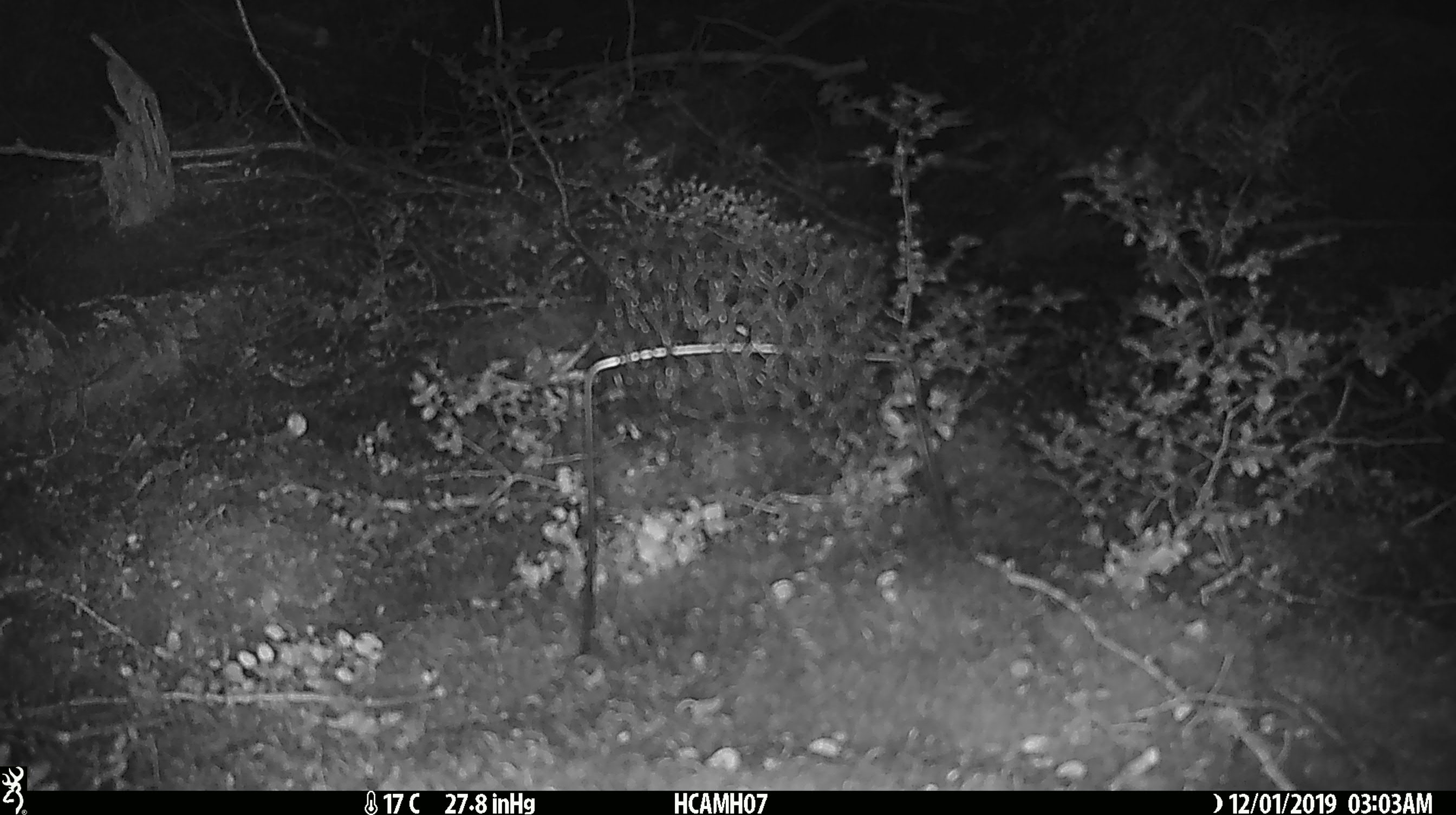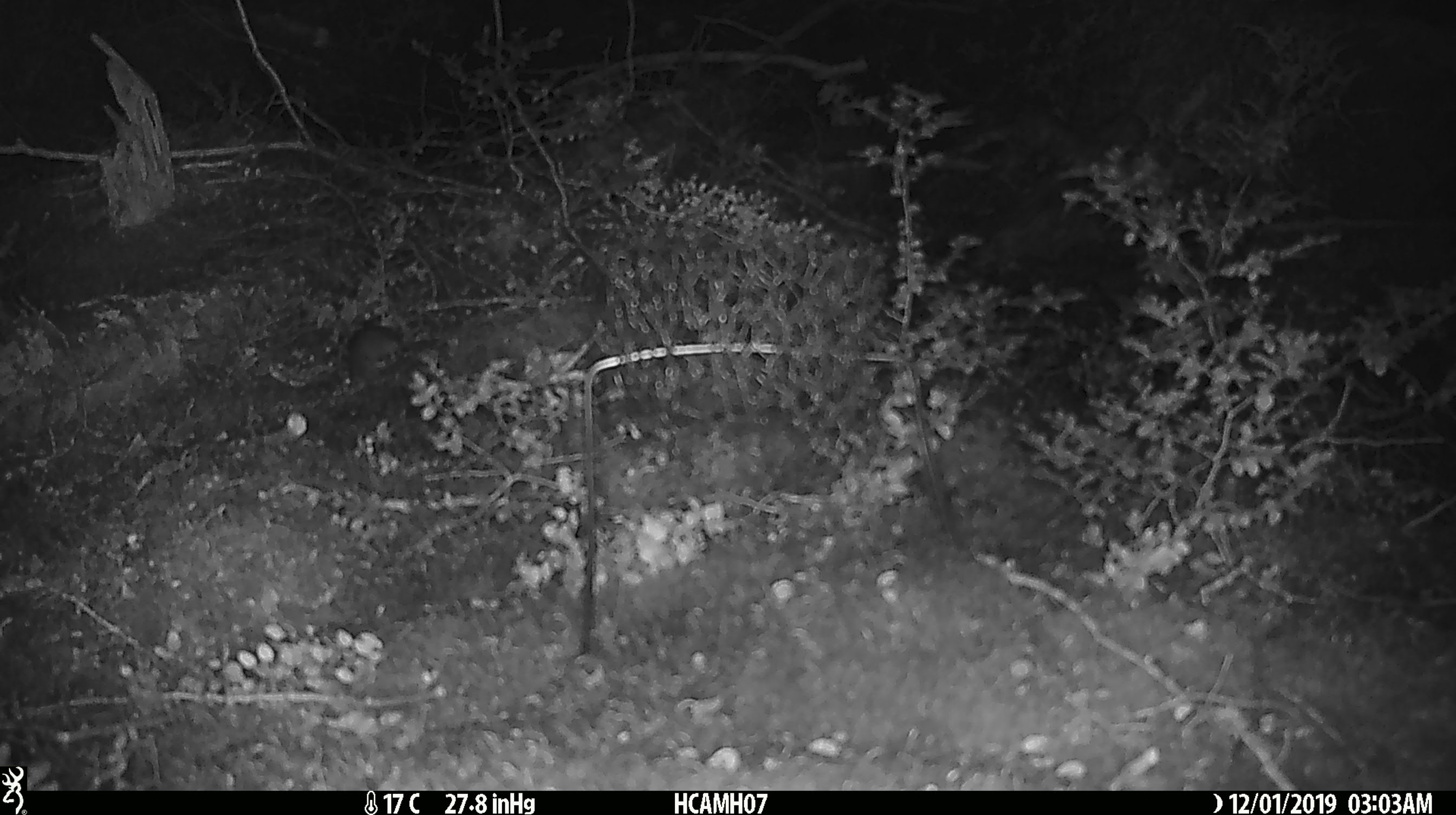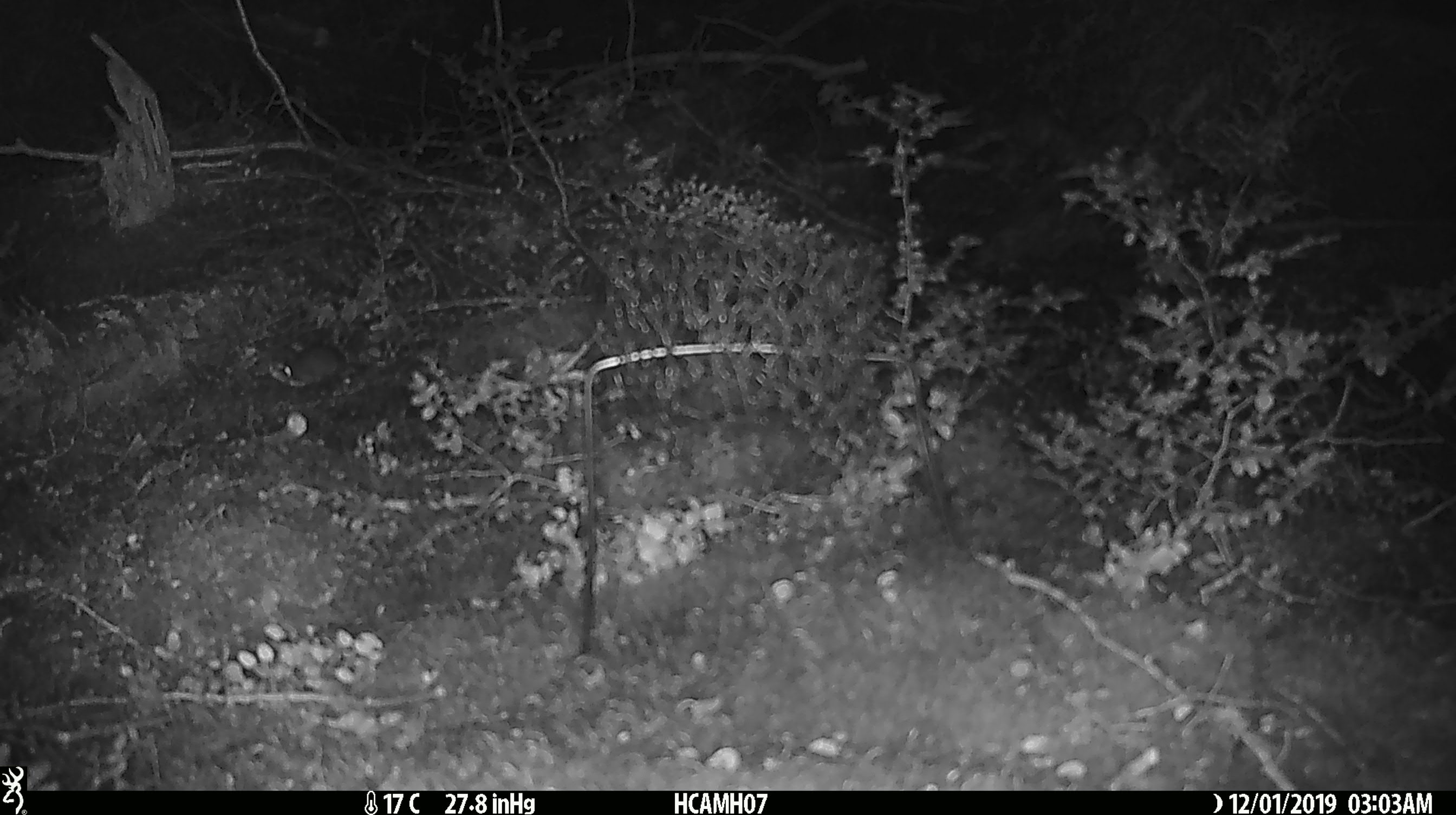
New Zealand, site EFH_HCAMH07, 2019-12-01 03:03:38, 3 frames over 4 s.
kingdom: Animalia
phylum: Chordata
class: Mammalia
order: Rodentia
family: Muridae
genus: Mus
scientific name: Mus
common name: mouse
Mouse (Mus).